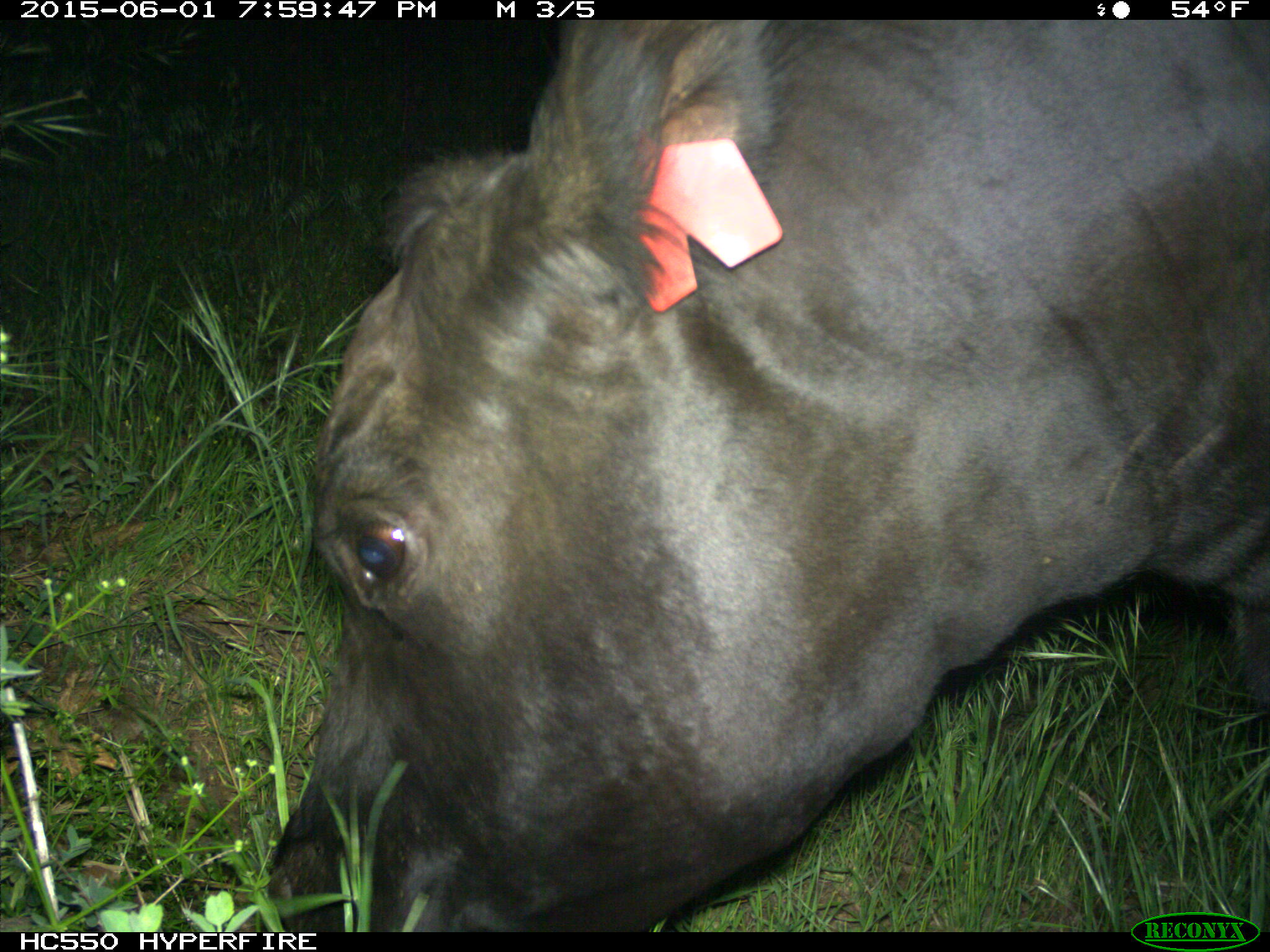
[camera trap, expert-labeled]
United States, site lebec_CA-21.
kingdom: Animalia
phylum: Chordata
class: Mammalia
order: Artiodactyla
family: Bovidae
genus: Bos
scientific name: Bos taurus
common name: domestic cow